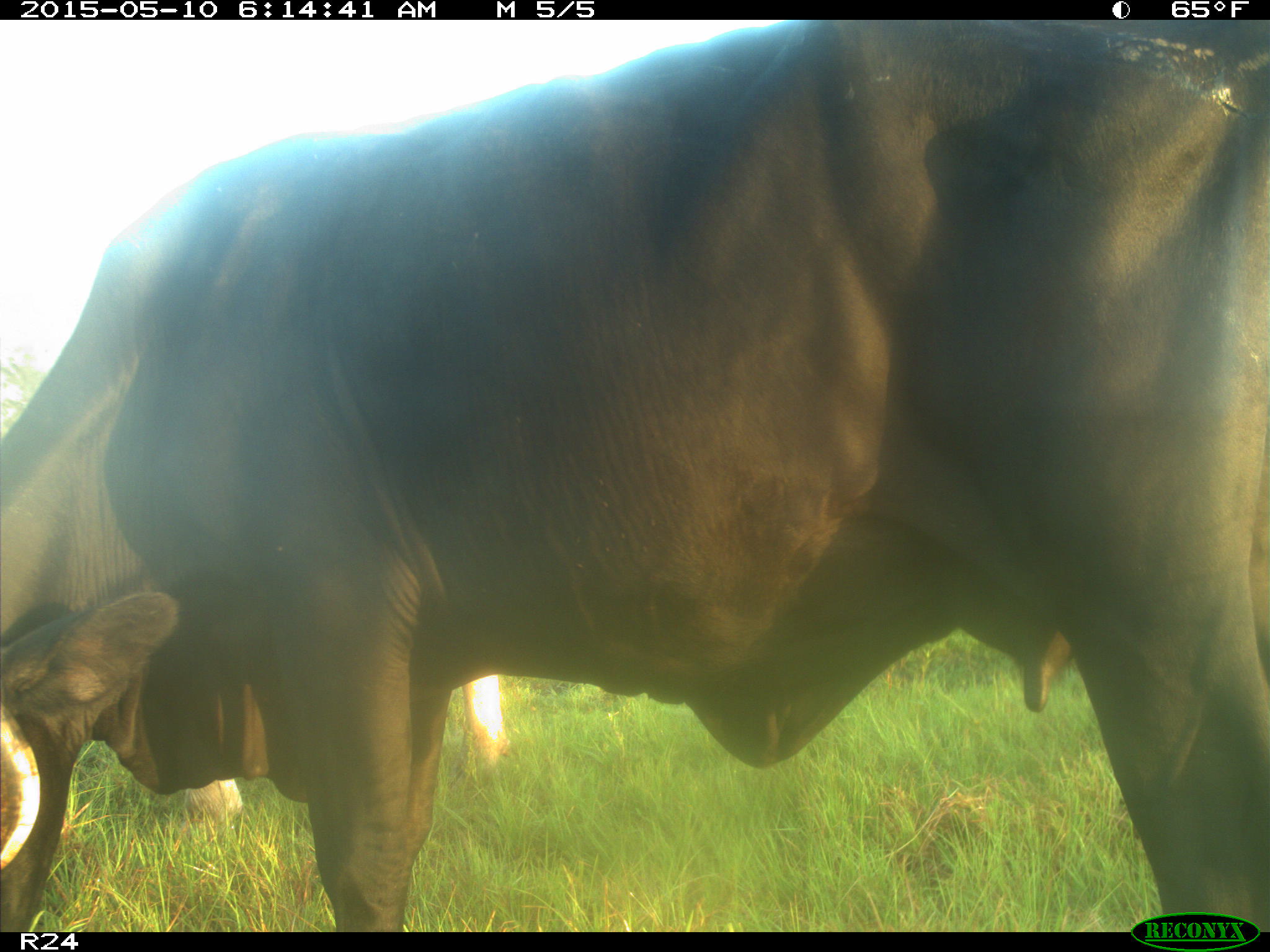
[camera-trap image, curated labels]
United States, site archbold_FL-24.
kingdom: Animalia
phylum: Chordata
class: Mammalia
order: Artiodactyla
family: Bovidae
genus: Bos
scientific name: Bos taurus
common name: domestic cow